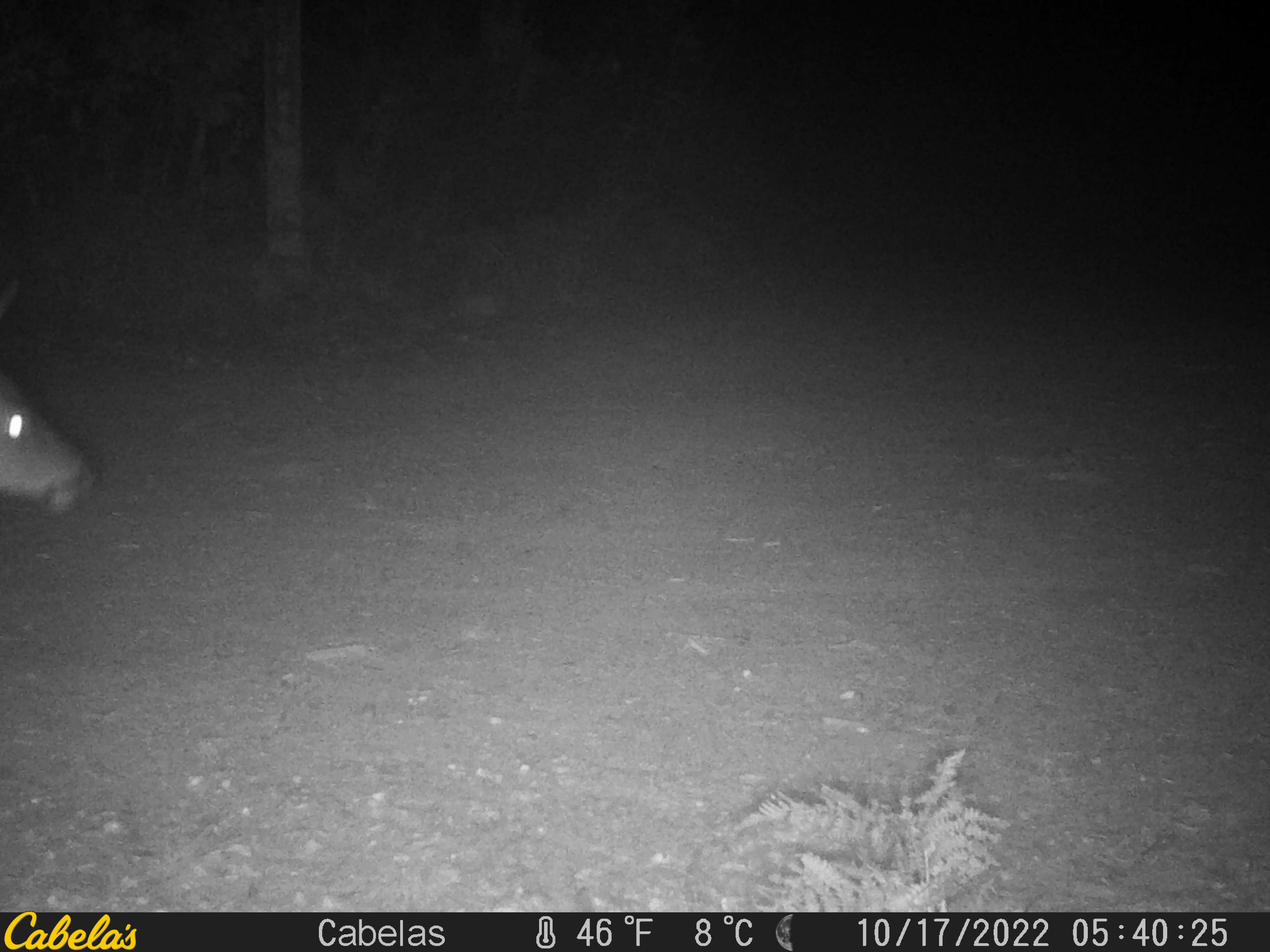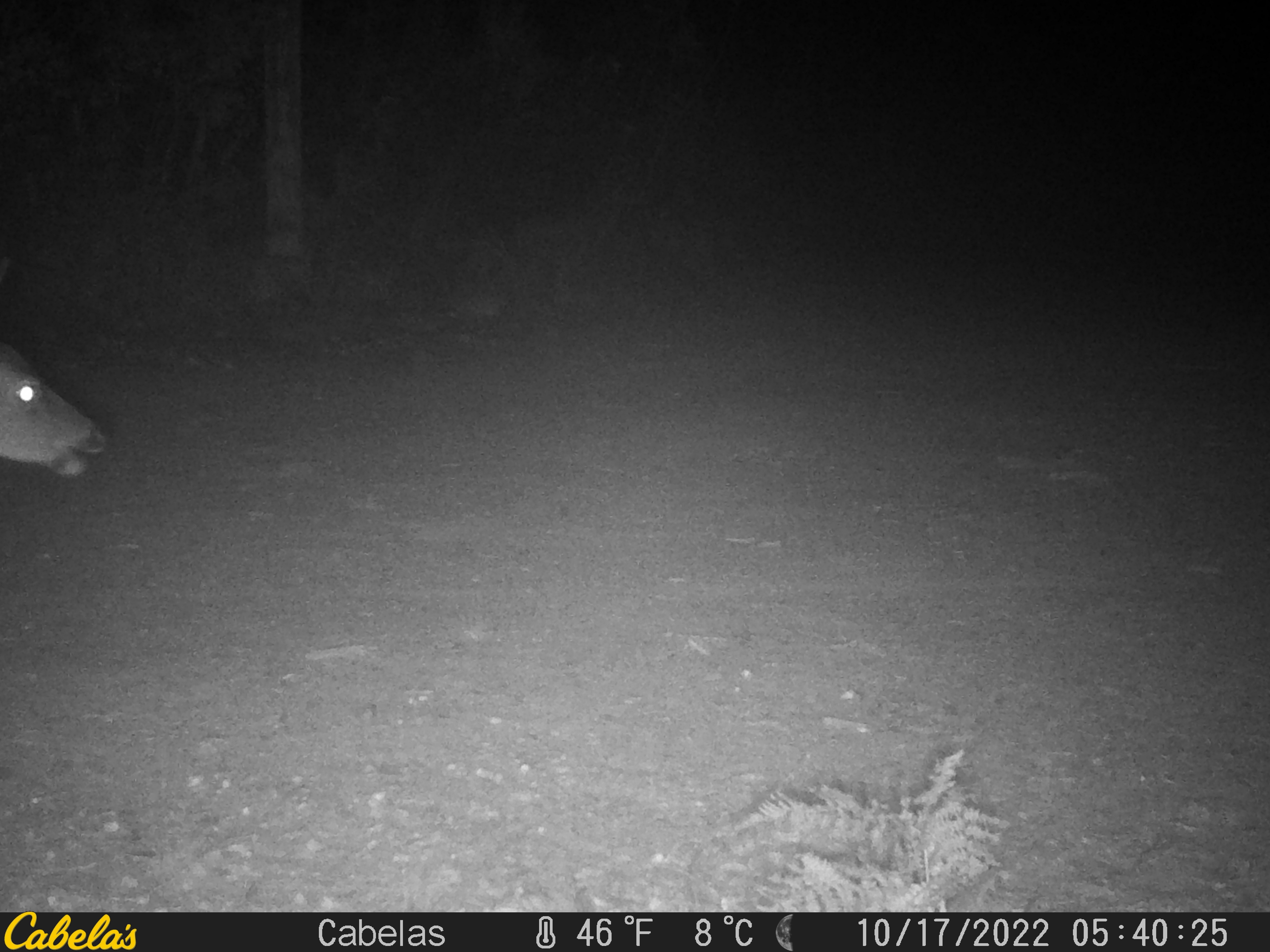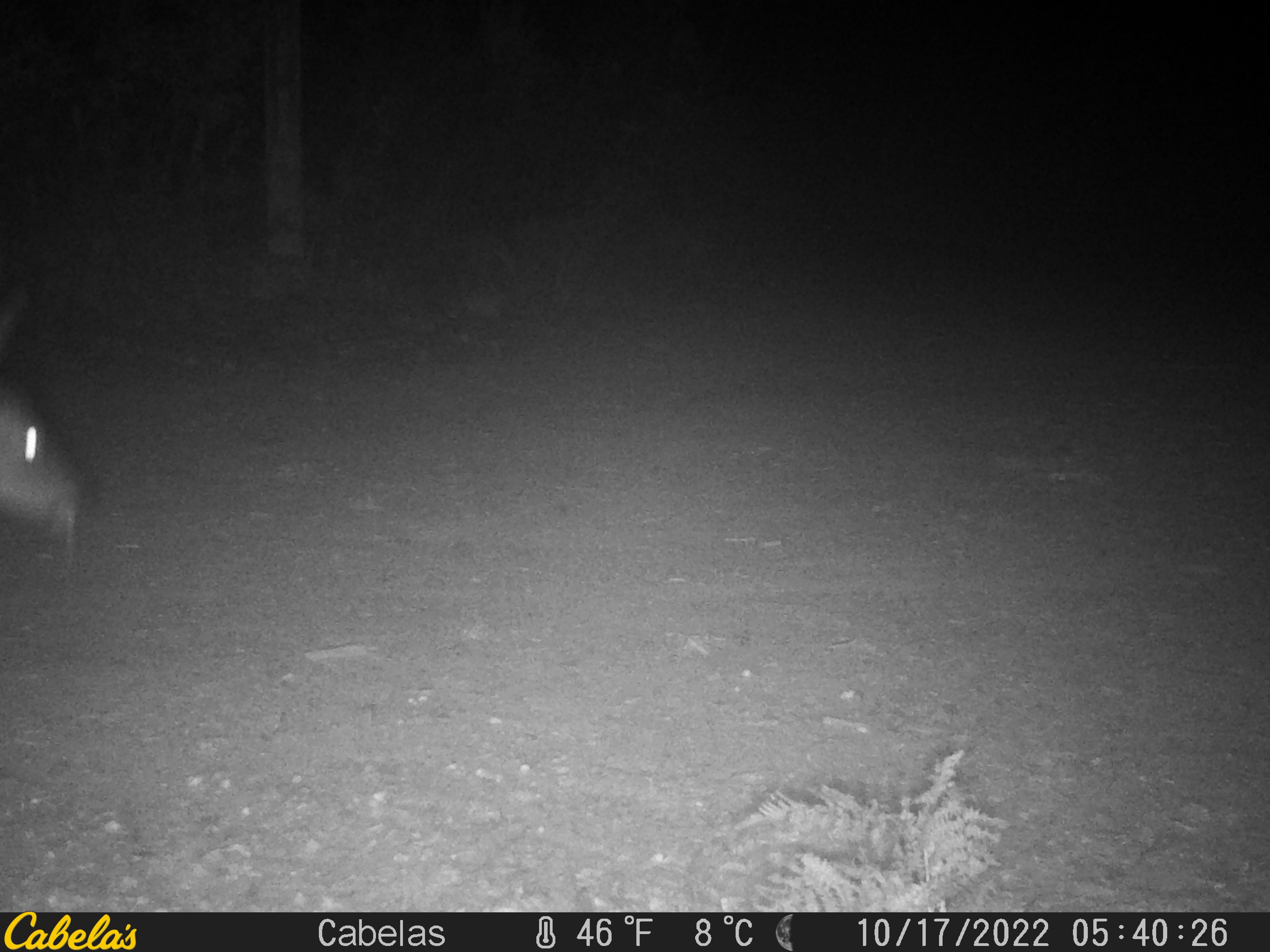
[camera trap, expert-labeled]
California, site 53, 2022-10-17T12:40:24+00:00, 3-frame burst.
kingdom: Animalia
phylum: Chordata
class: Mammalia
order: Artiodactyla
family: Cervidae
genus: Odocoileus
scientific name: Odocoileus hemionus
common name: mule deer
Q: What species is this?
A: Mule deer (Odocoileus hemionus).